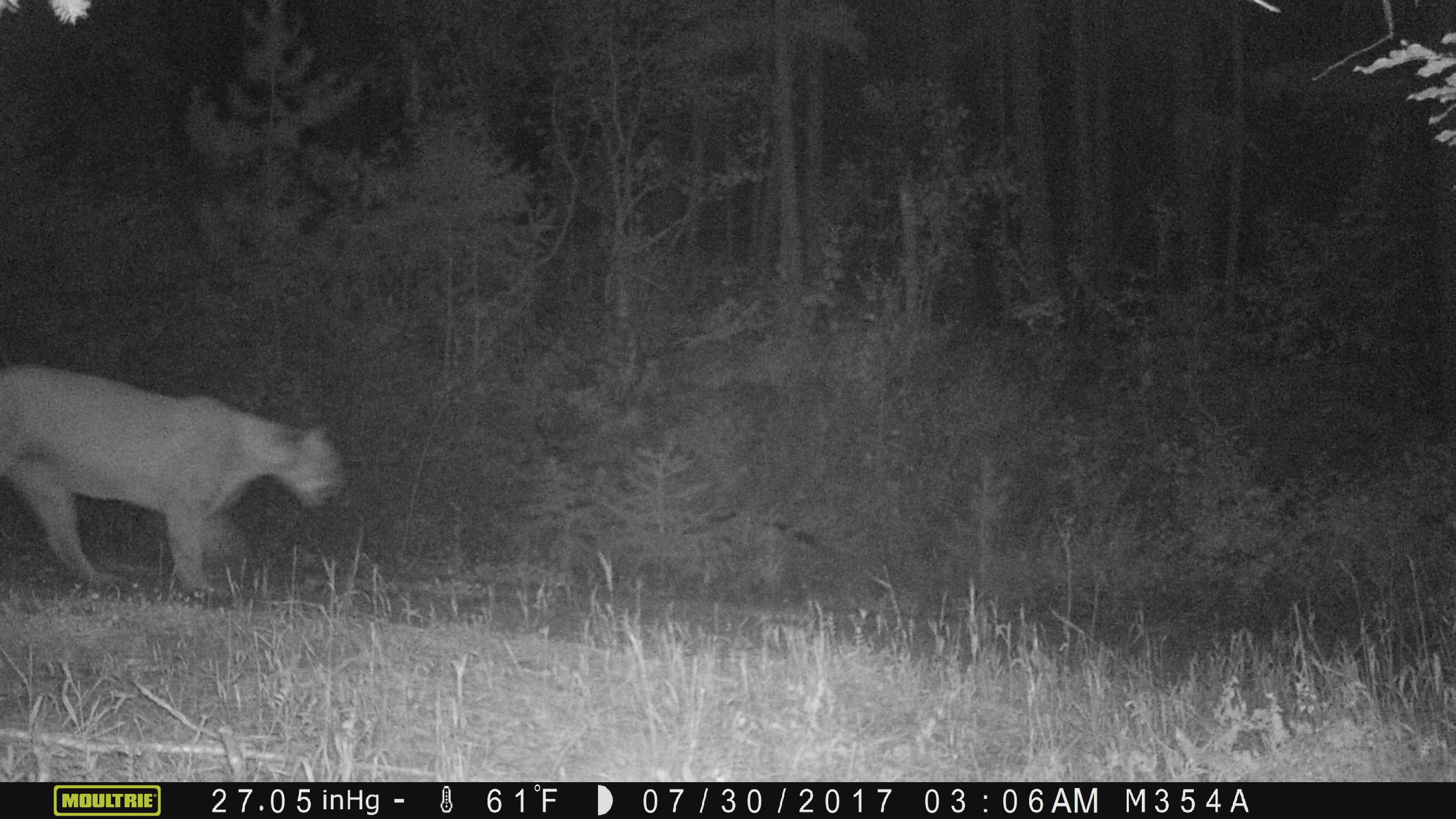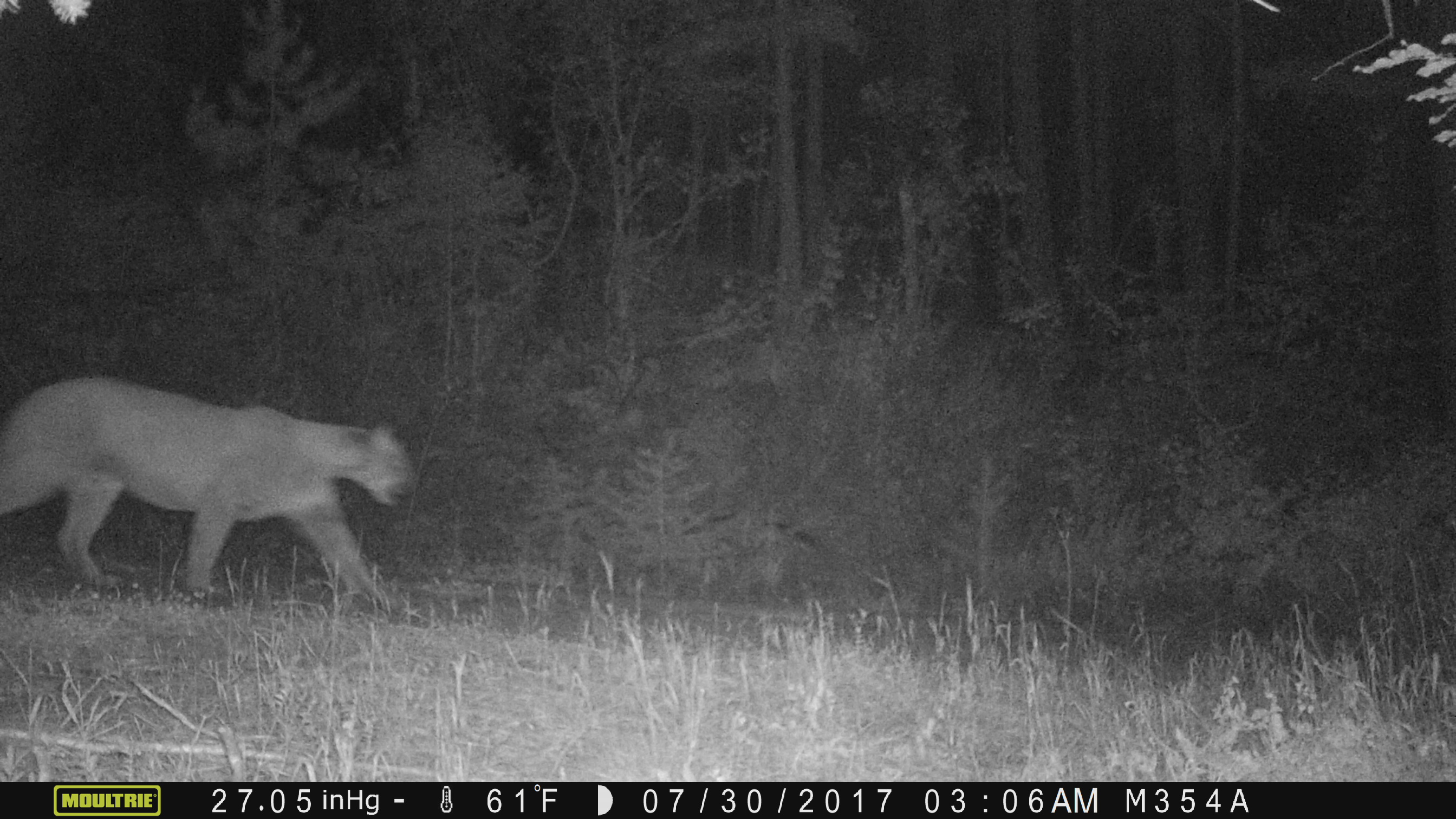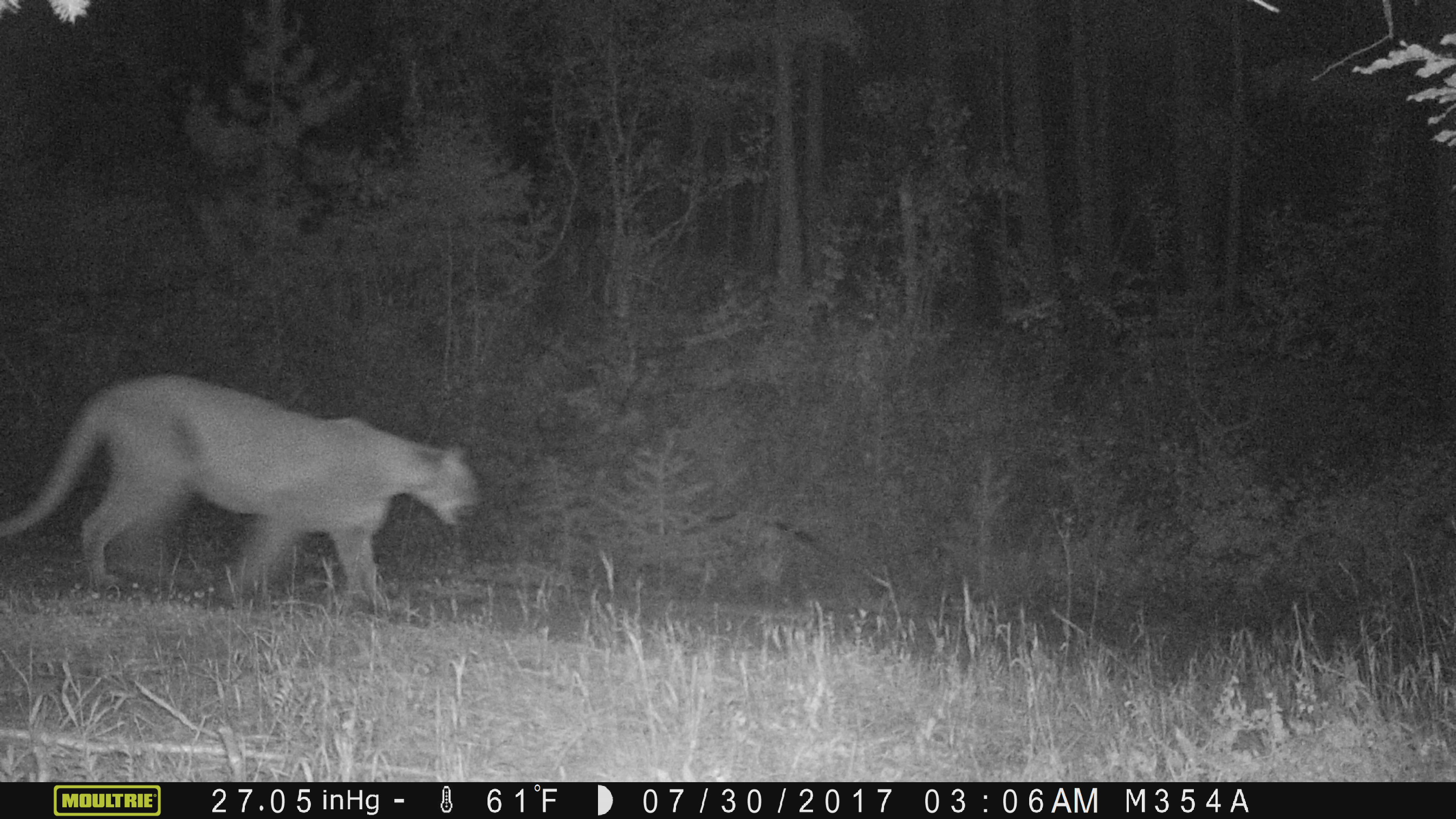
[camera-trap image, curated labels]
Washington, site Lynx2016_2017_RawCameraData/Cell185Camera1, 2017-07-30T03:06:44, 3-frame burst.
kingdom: Animalia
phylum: Chordata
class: Mammalia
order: Carnivora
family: Felidae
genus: Puma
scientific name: Puma concolor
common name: mountain lion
Puma concolor (mountain lion). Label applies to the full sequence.